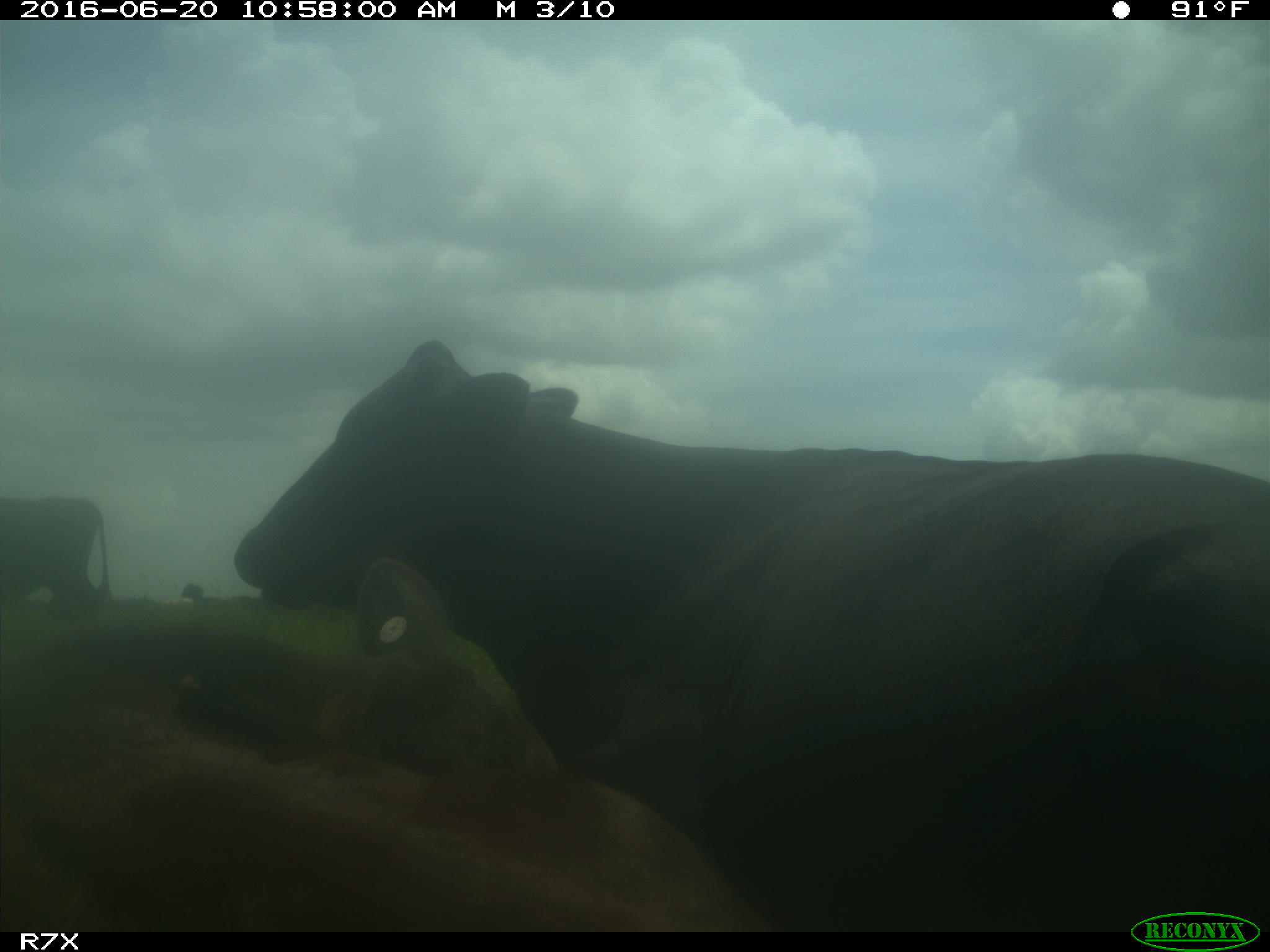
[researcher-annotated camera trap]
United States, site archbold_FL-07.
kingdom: Animalia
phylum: Chordata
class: Mammalia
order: Artiodactyla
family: Bovidae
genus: Bos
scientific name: Bos taurus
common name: domestic cow